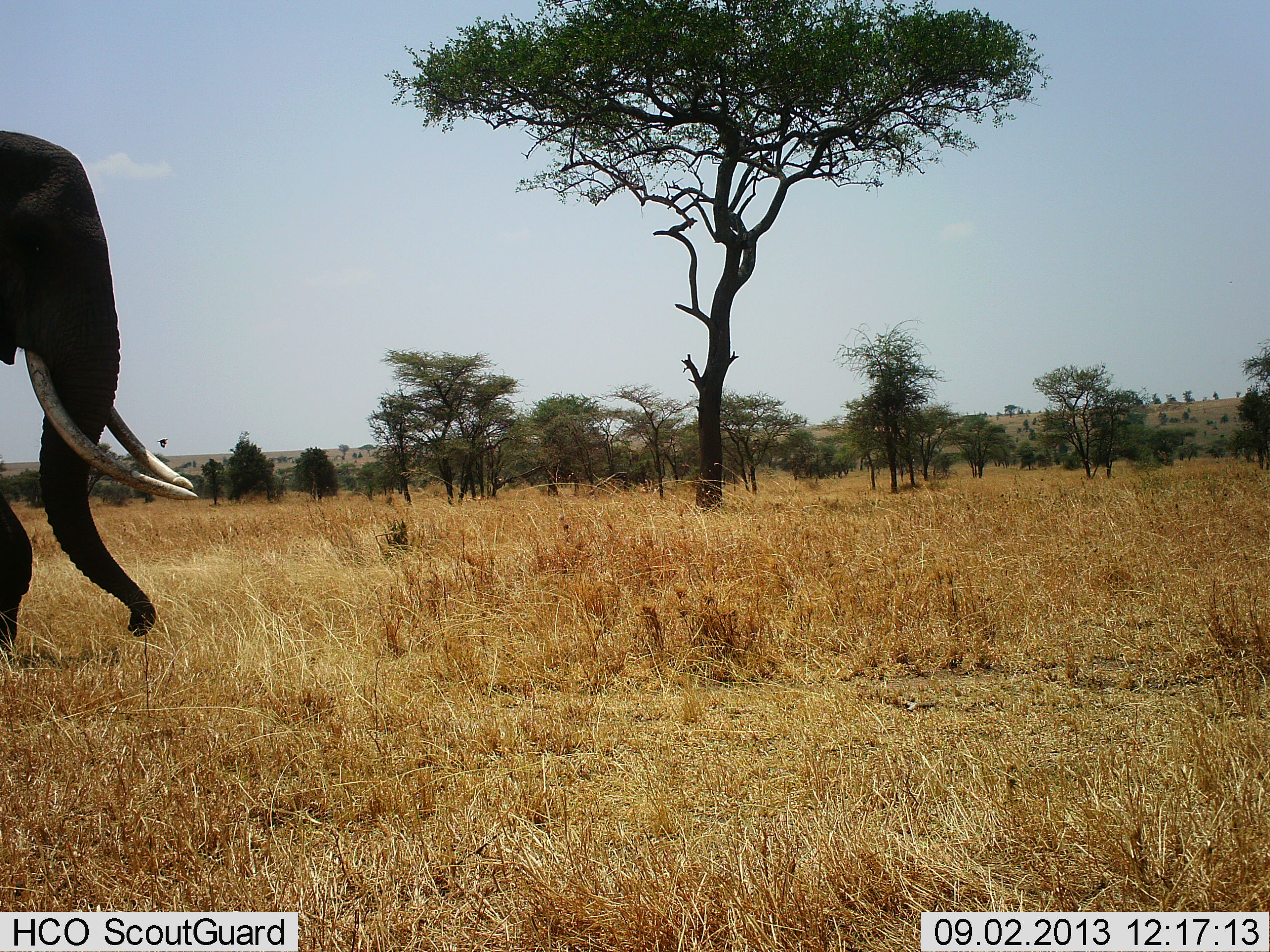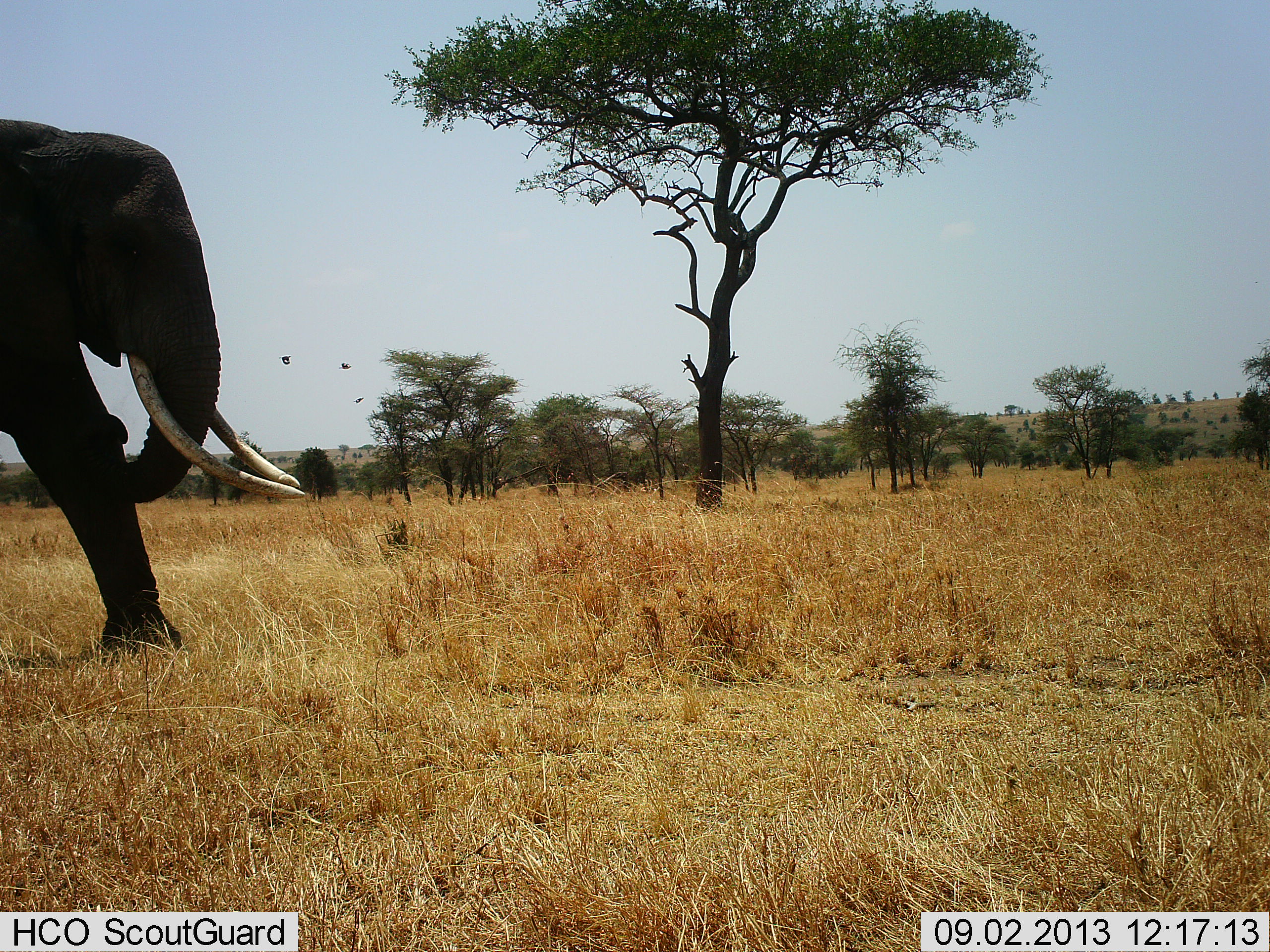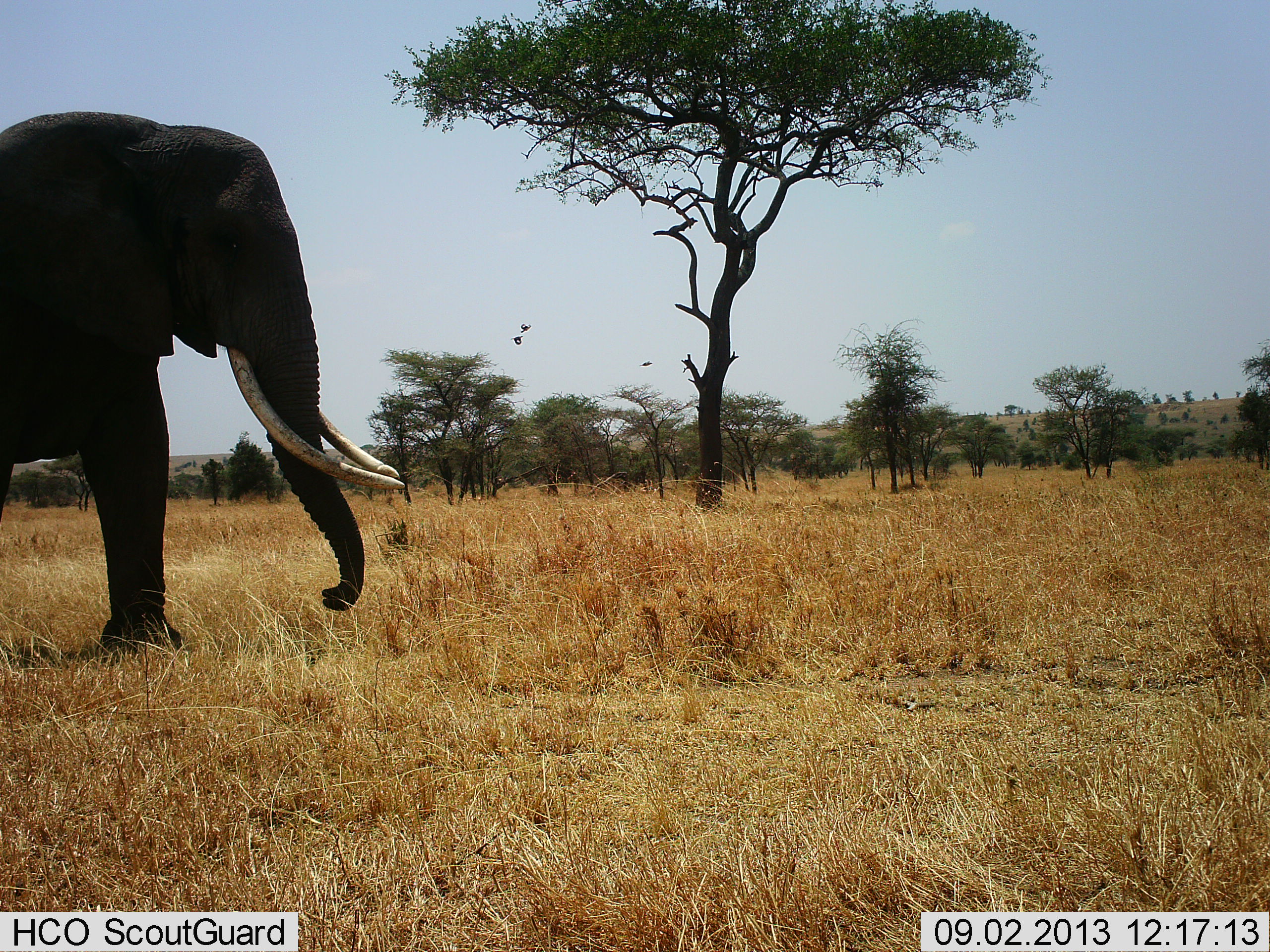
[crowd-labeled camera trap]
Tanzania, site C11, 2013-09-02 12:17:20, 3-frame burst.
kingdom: Animalia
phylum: Chordata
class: Mammalia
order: Proboscidea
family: Elephantidae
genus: Loxodonta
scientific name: Loxodonta africana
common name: african bush elephant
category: elephant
Elephant (african bush elephant) (Loxodonta africana), count 1. Behavior (volunteer vote fractions): standing 11%, resting 0%, moving 95%, interacting 0%. Young present (vote fraction): 0%. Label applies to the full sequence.